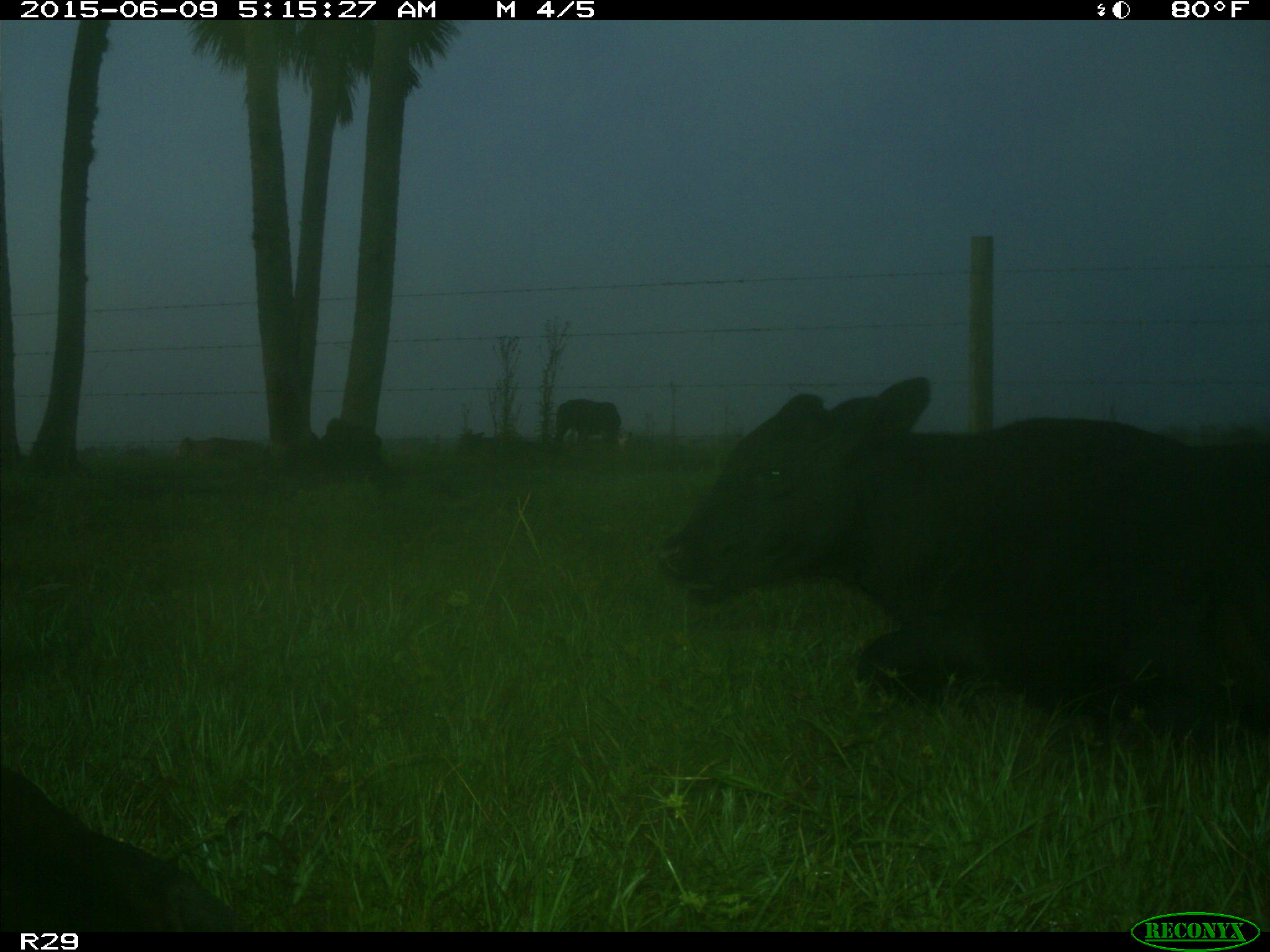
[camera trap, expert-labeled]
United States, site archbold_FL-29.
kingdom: Animalia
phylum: Chordata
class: Mammalia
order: Artiodactyla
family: Bovidae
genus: Bos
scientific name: Bos taurus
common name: domestic cow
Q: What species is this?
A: Bos taurus (domestic cow).